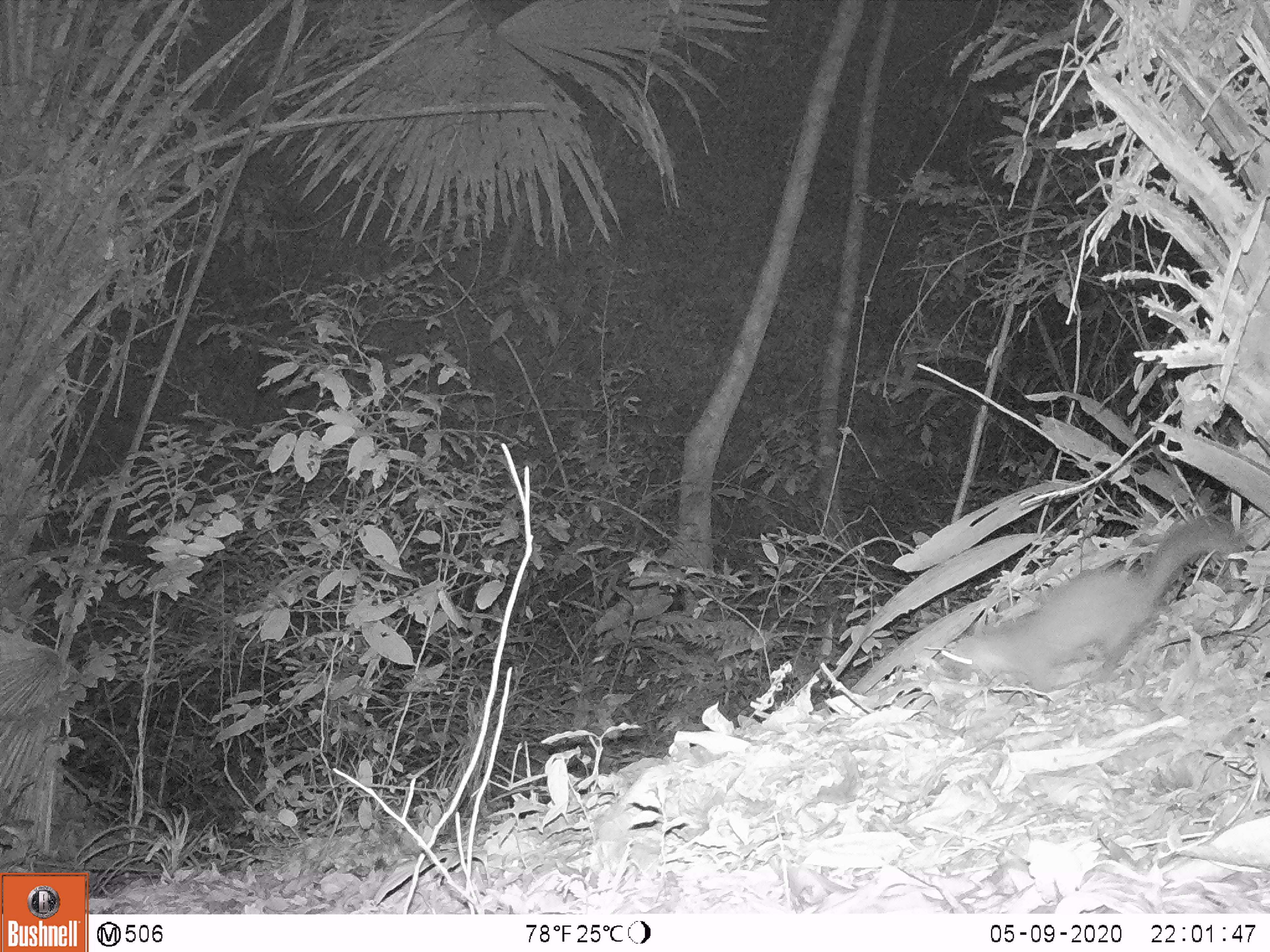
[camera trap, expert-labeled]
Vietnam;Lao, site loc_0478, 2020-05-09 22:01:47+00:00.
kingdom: Animalia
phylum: Chordata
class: Mammalia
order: Carnivora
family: Mustelidae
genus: Melogale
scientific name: Melogale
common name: ferret badger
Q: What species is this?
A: Ferret badger (Melogale).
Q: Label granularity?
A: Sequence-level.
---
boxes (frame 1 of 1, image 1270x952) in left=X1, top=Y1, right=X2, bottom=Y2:
ferret badger: left=941, top=517, right=1244, bottom=693